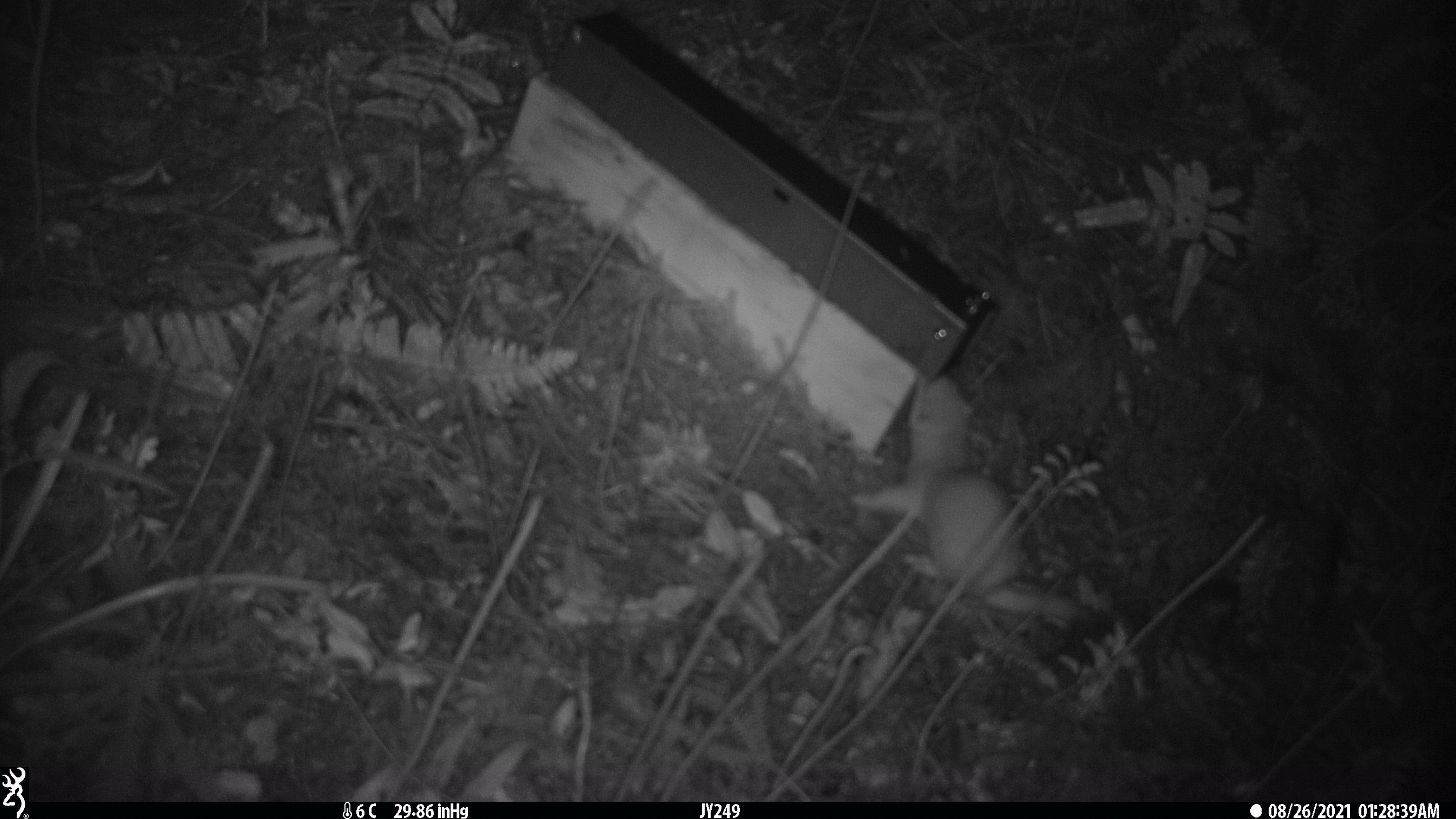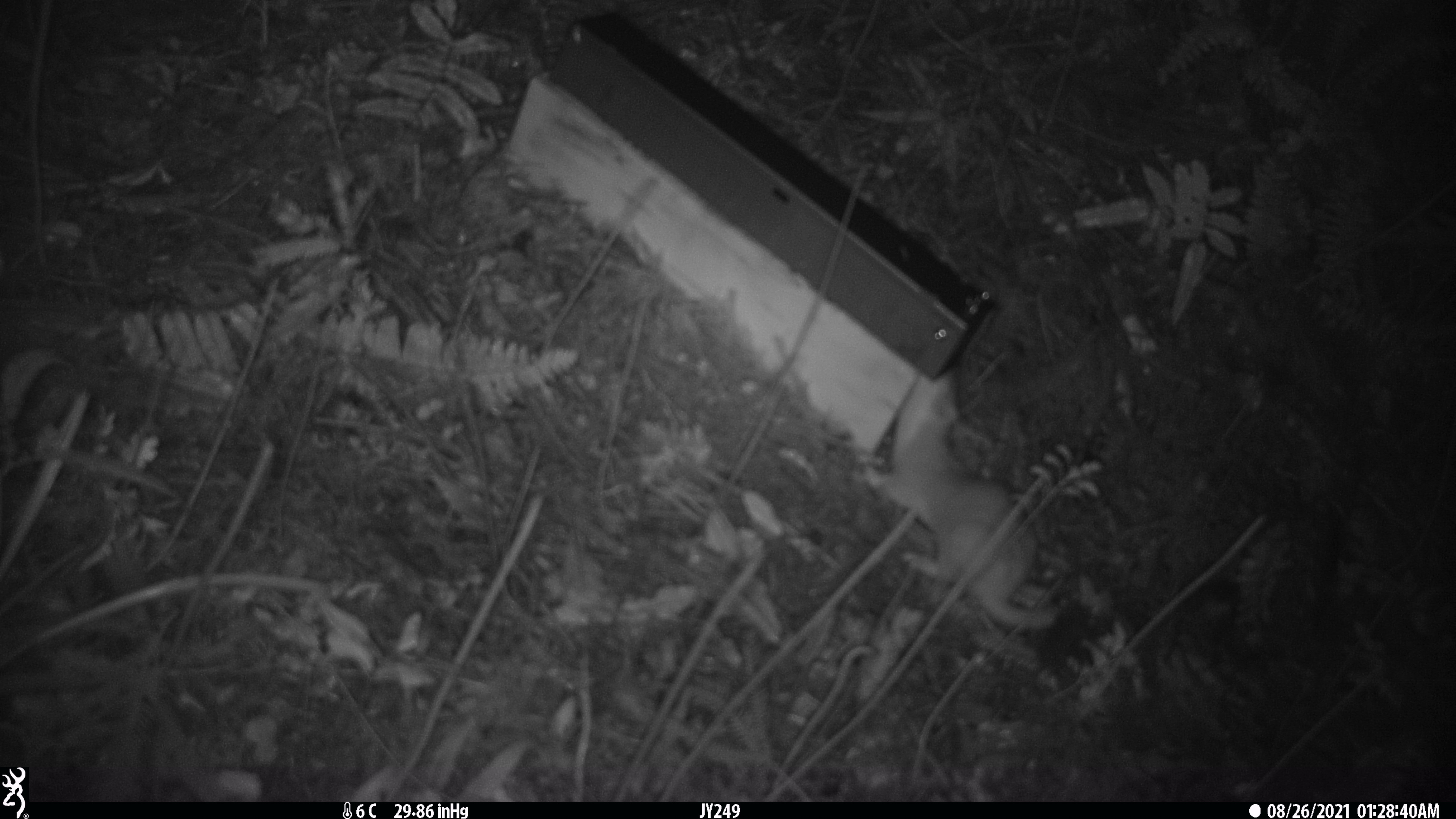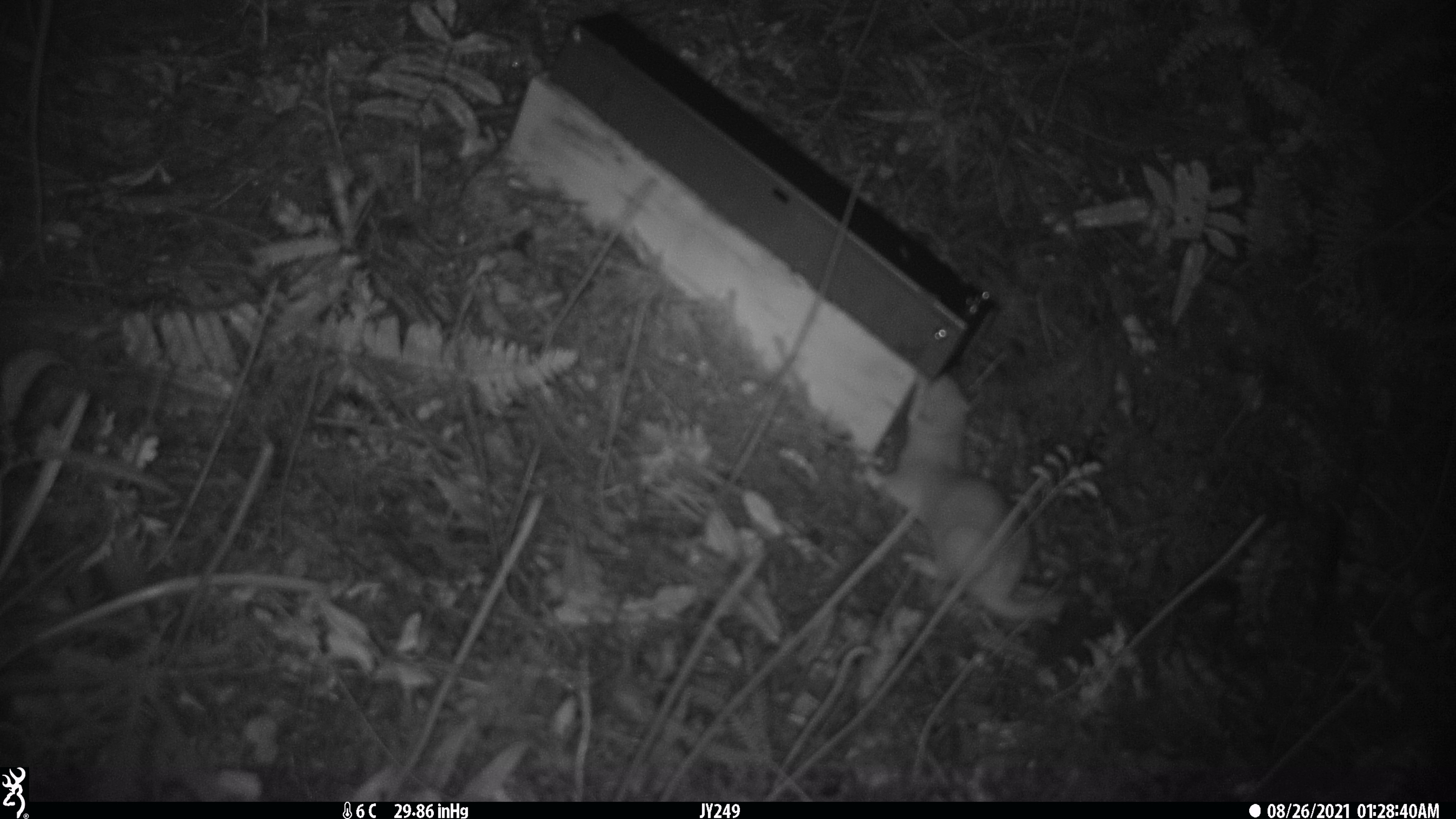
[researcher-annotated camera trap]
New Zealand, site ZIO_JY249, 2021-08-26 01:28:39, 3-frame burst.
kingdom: Animalia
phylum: Chordata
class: Mammalia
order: Carnivora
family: Mustelidae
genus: Mustela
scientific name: Mustela erminea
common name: stoat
Stoat (Mustela erminea).